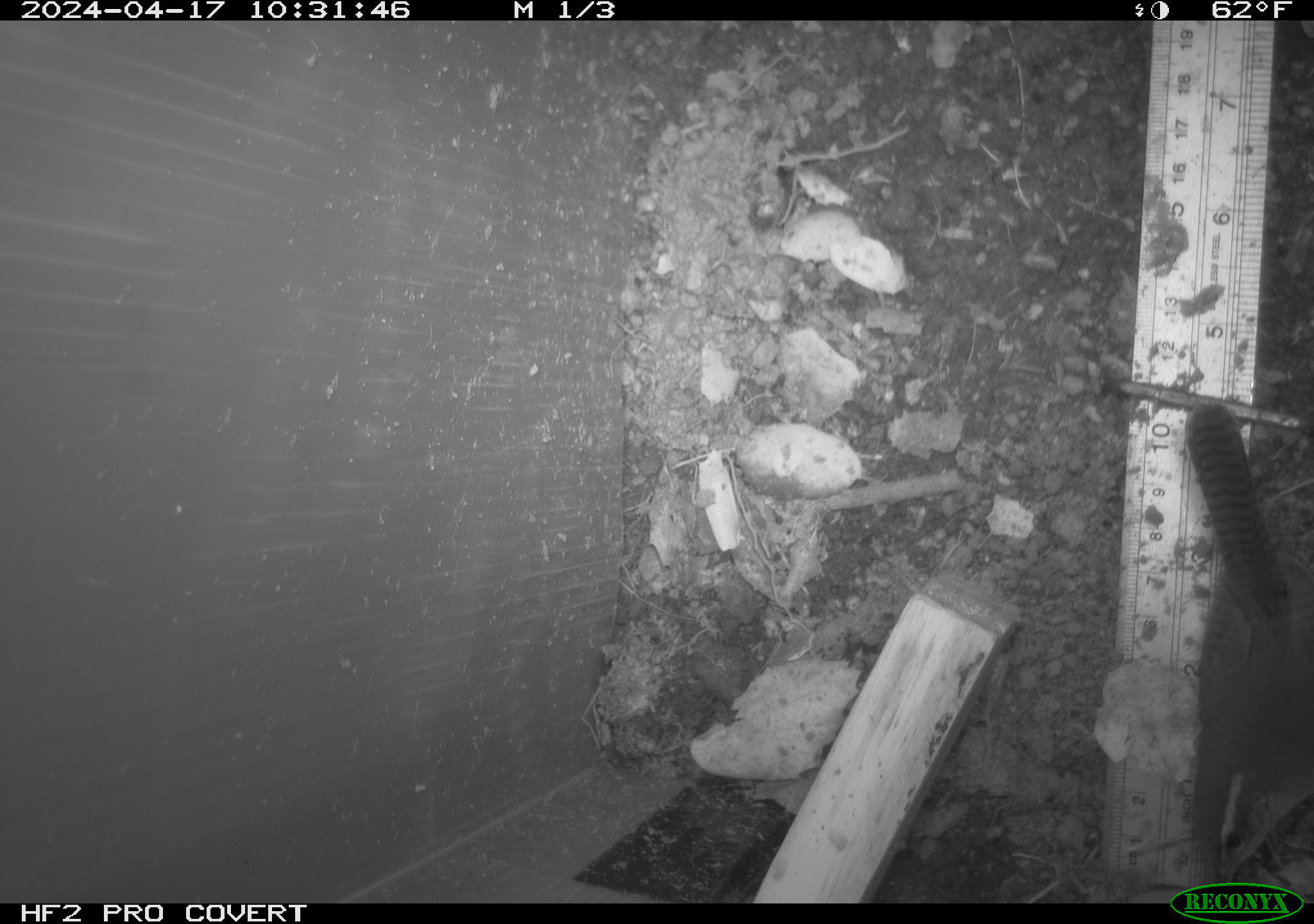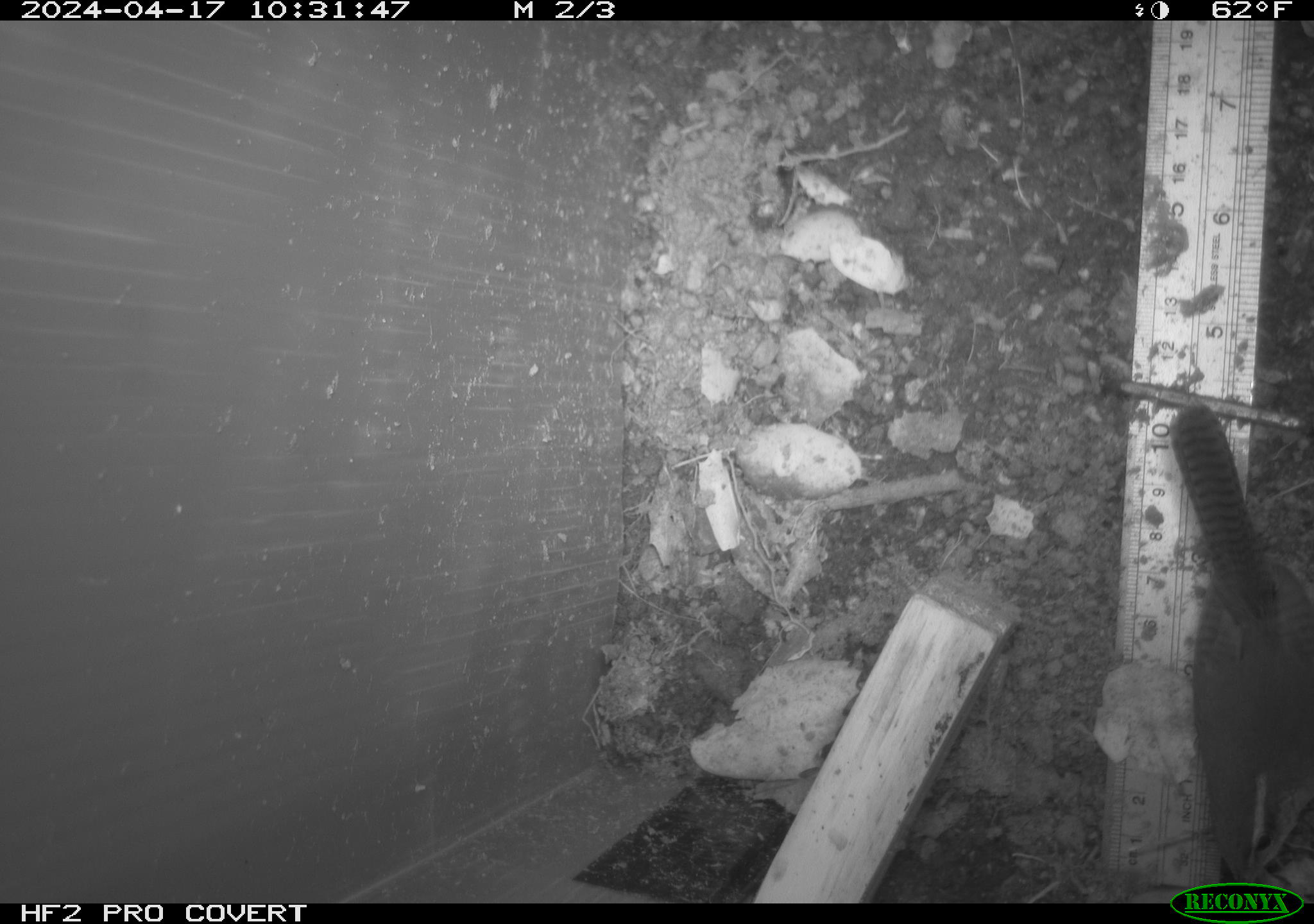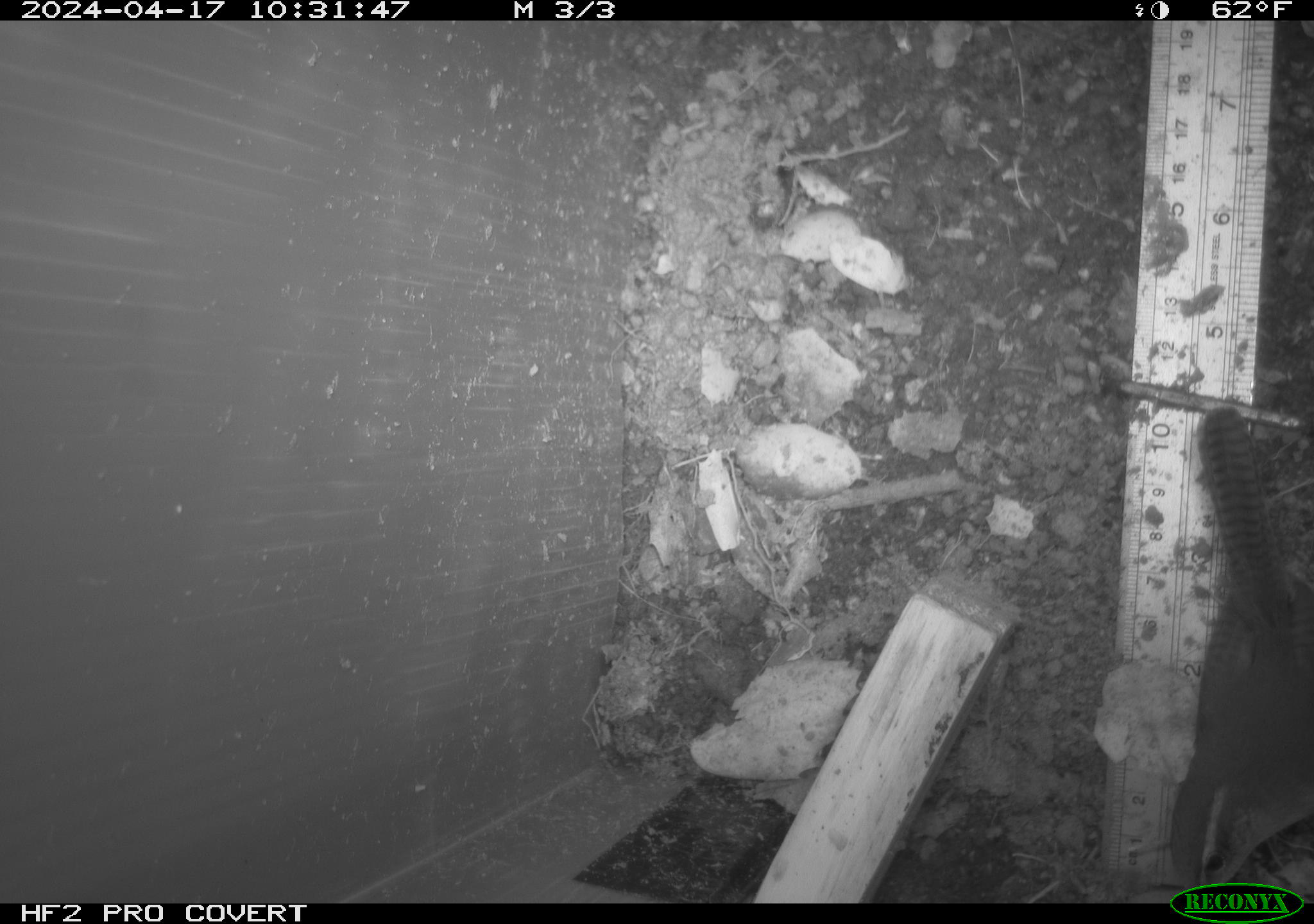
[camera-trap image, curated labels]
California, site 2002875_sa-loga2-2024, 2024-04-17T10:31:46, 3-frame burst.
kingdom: Animalia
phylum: Chordata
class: Aves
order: Passeriformes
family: Troglodytidae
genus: Thryomanes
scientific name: Thryomanes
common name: wren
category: thryomanes species